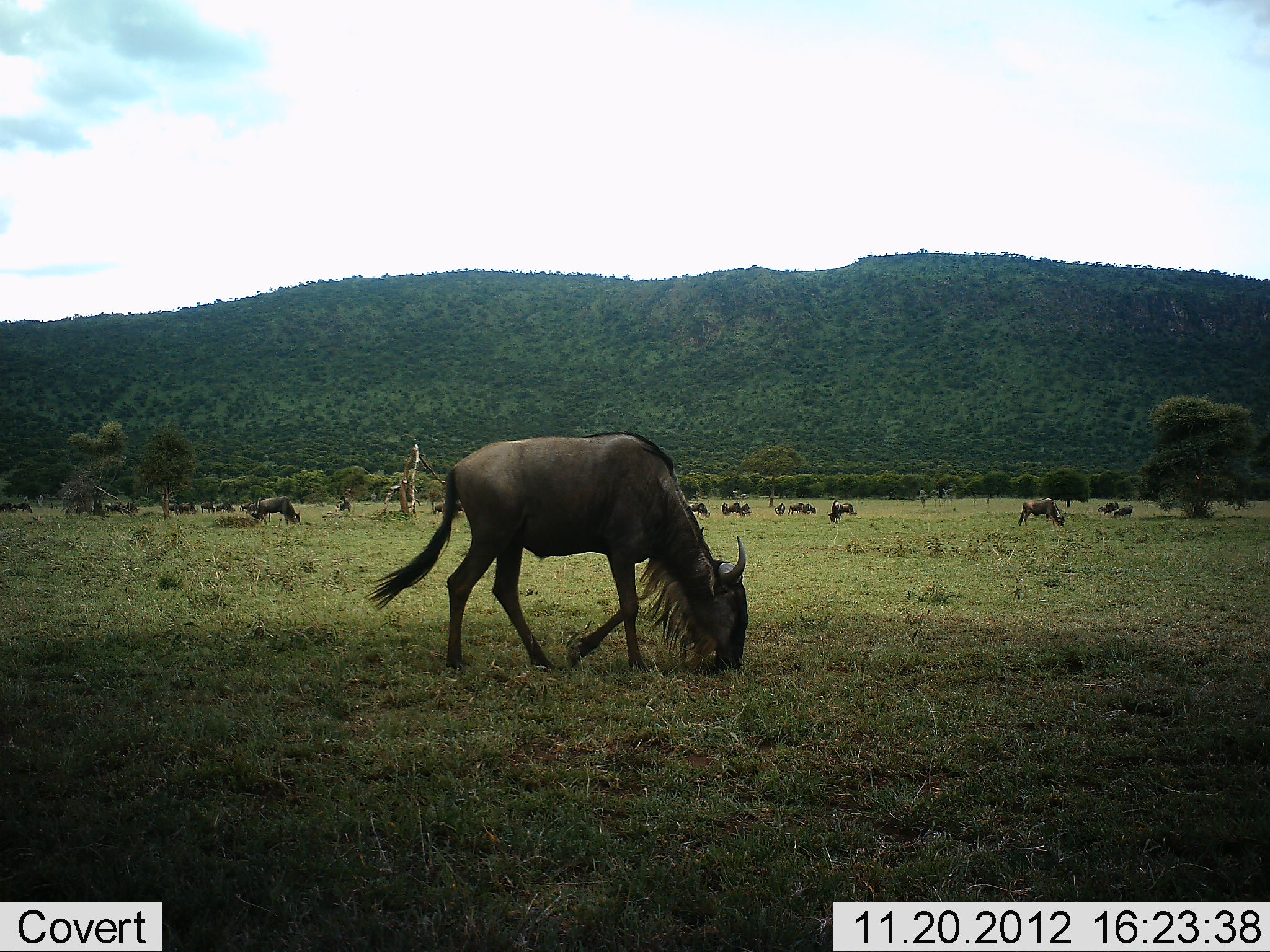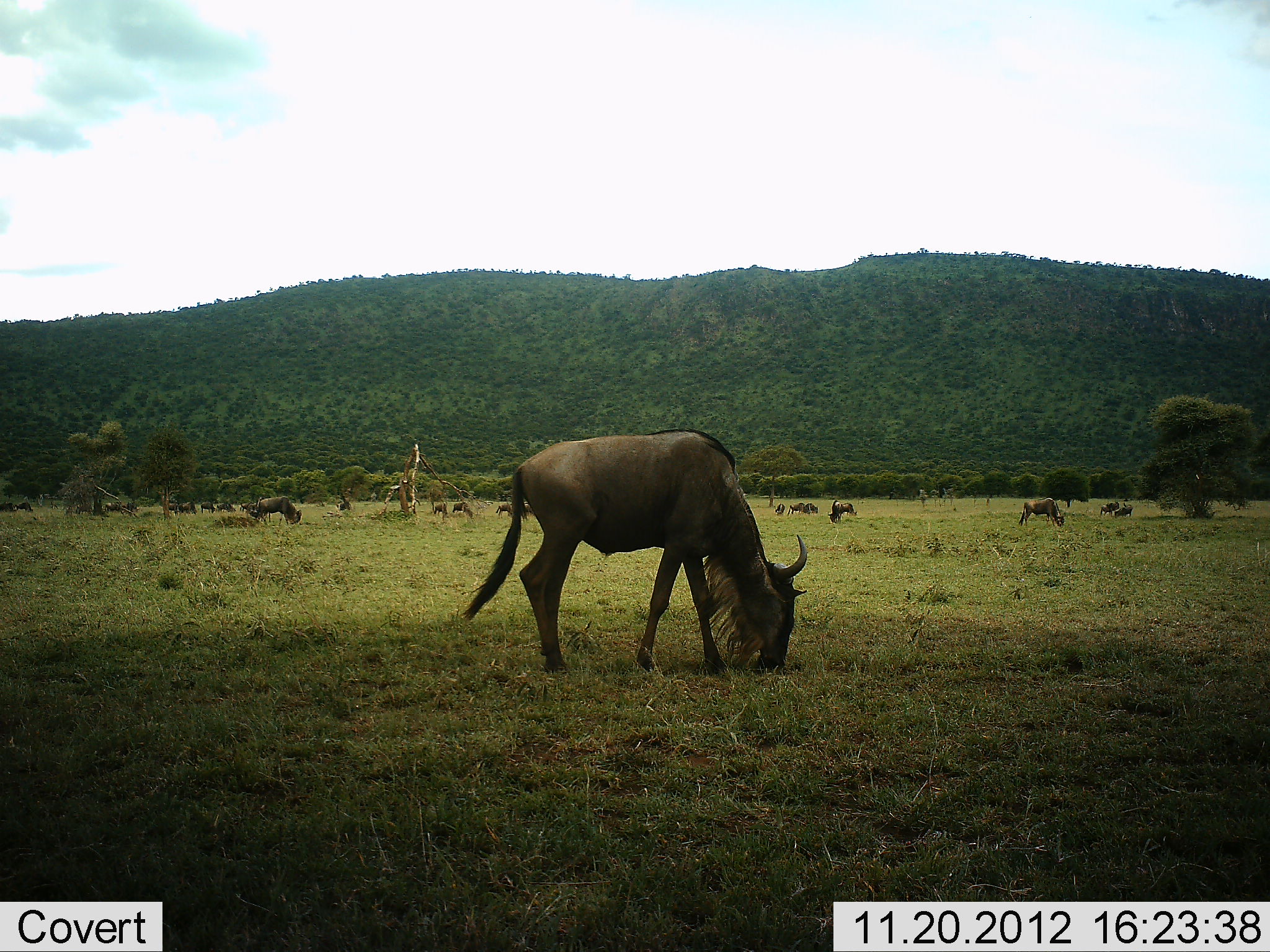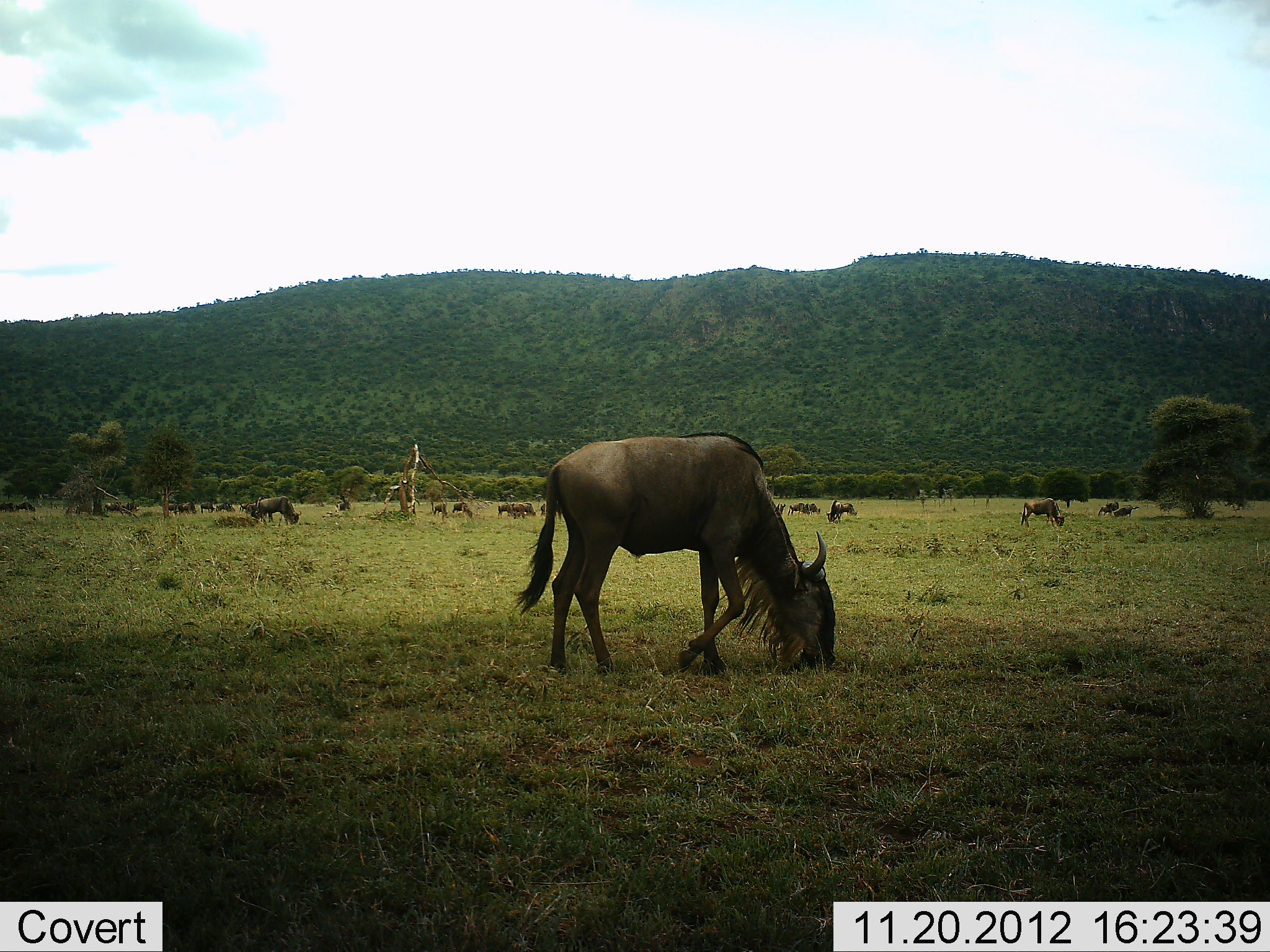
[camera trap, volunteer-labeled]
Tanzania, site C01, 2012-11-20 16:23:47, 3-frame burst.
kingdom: Animalia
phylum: Chordata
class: Mammalia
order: Artiodactyla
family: Bovidae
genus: Connochaetes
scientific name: Connochaetes taurinus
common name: blue wildebeest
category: wildebeest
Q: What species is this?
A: Wildebeest (blue wildebeest) (Connochaetes taurinus).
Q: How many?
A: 11-50.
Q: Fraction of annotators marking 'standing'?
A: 35%.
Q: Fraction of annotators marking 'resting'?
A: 3%.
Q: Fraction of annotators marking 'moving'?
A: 35%.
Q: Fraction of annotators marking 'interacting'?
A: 0%.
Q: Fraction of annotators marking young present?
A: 0%.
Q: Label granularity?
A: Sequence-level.